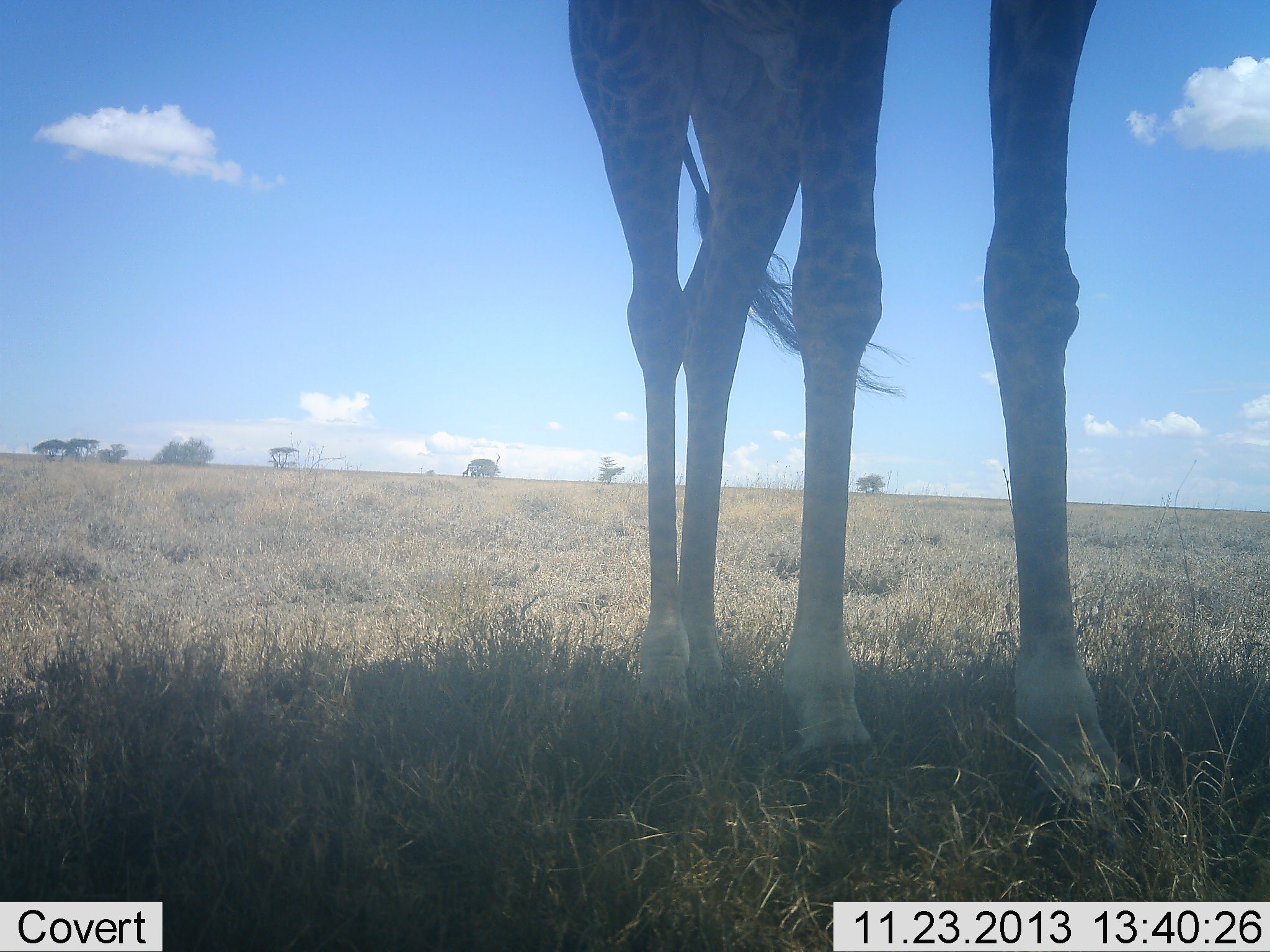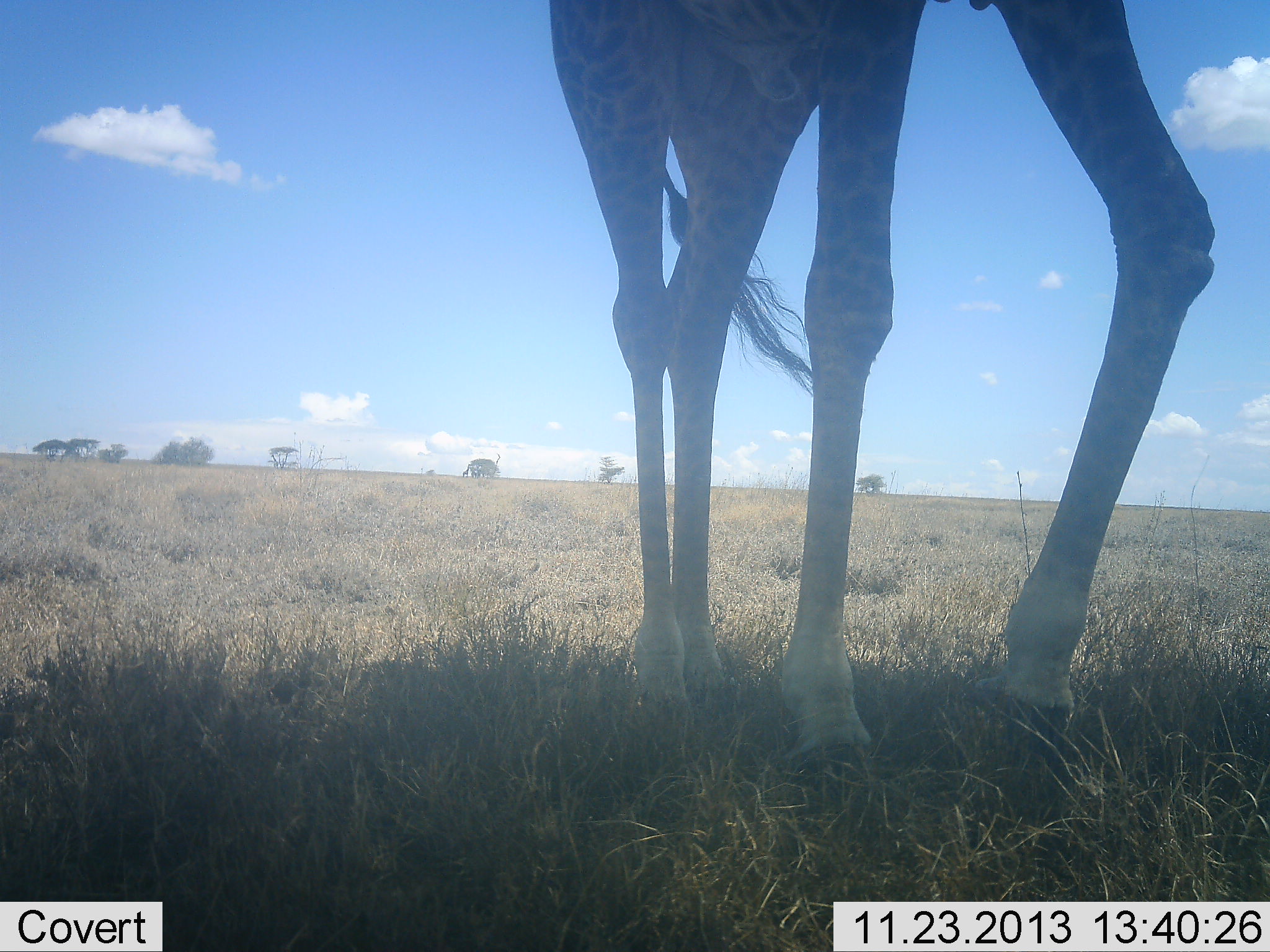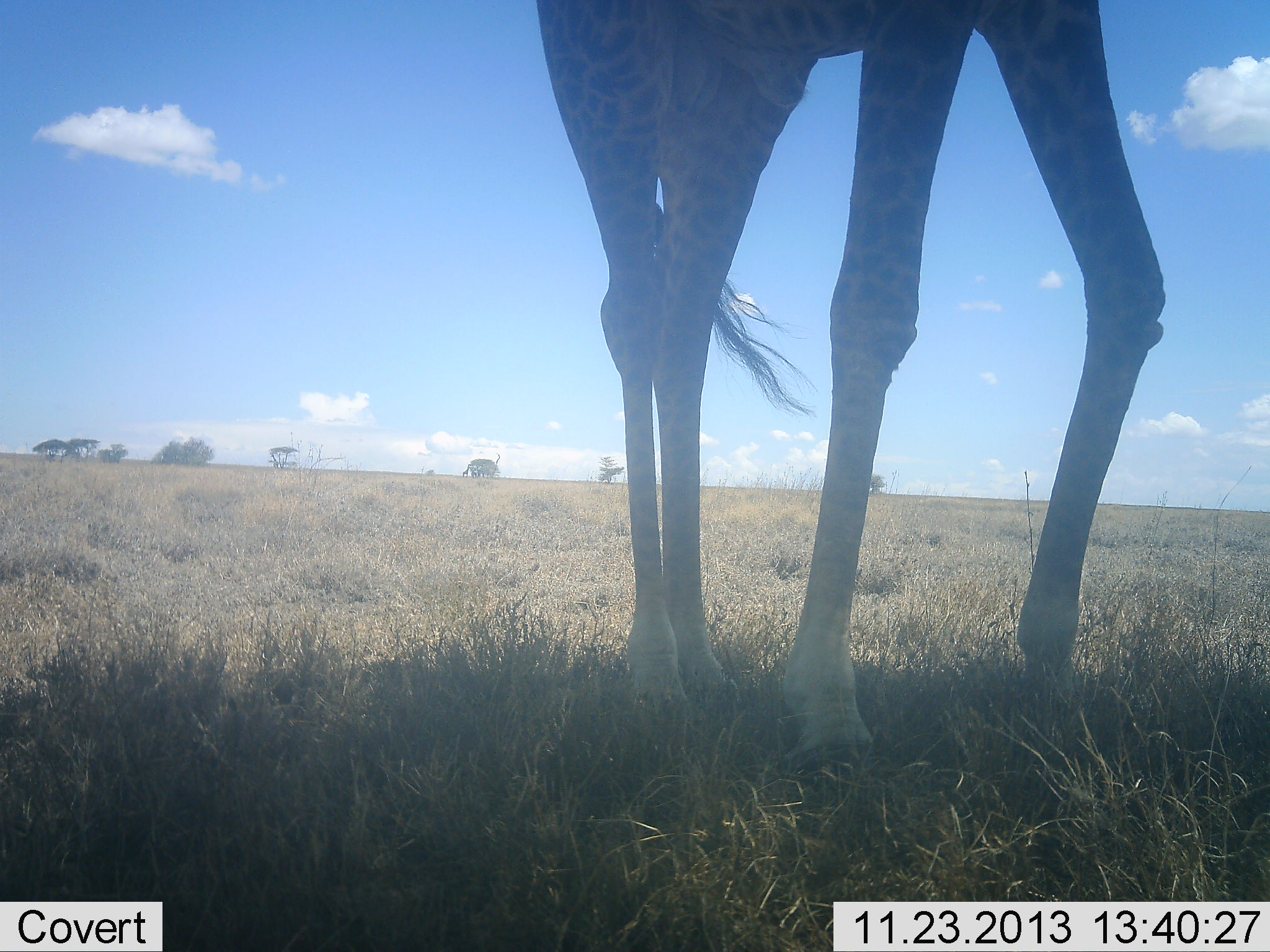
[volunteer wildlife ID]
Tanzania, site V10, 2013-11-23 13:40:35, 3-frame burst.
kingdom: Animalia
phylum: Chordata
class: Mammalia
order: Artiodactyla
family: Giraffidae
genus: Giraffa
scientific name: Giraffa camelopardalis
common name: giraffe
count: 1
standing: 90%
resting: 0%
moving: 10%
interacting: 0%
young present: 0%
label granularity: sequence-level